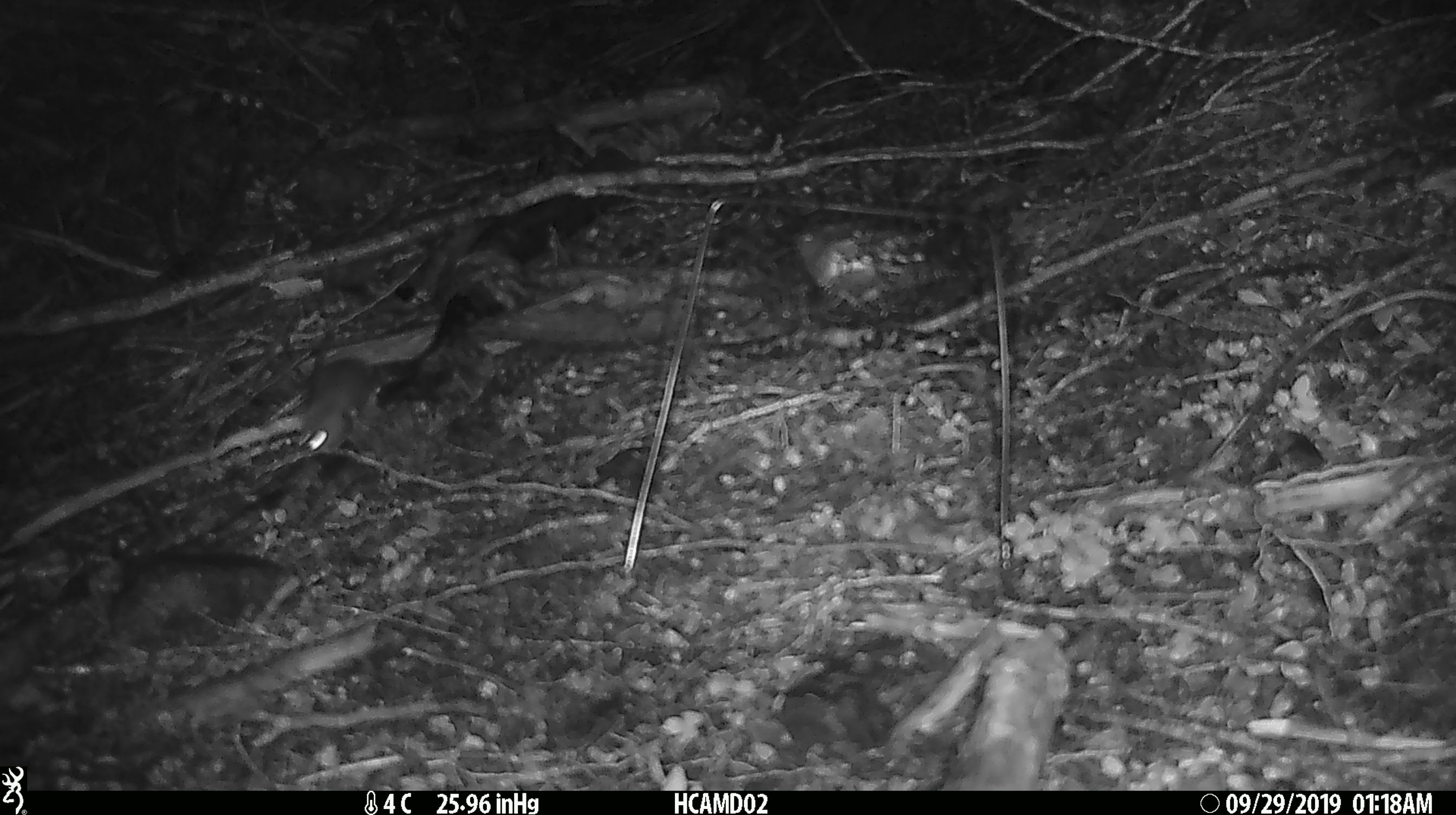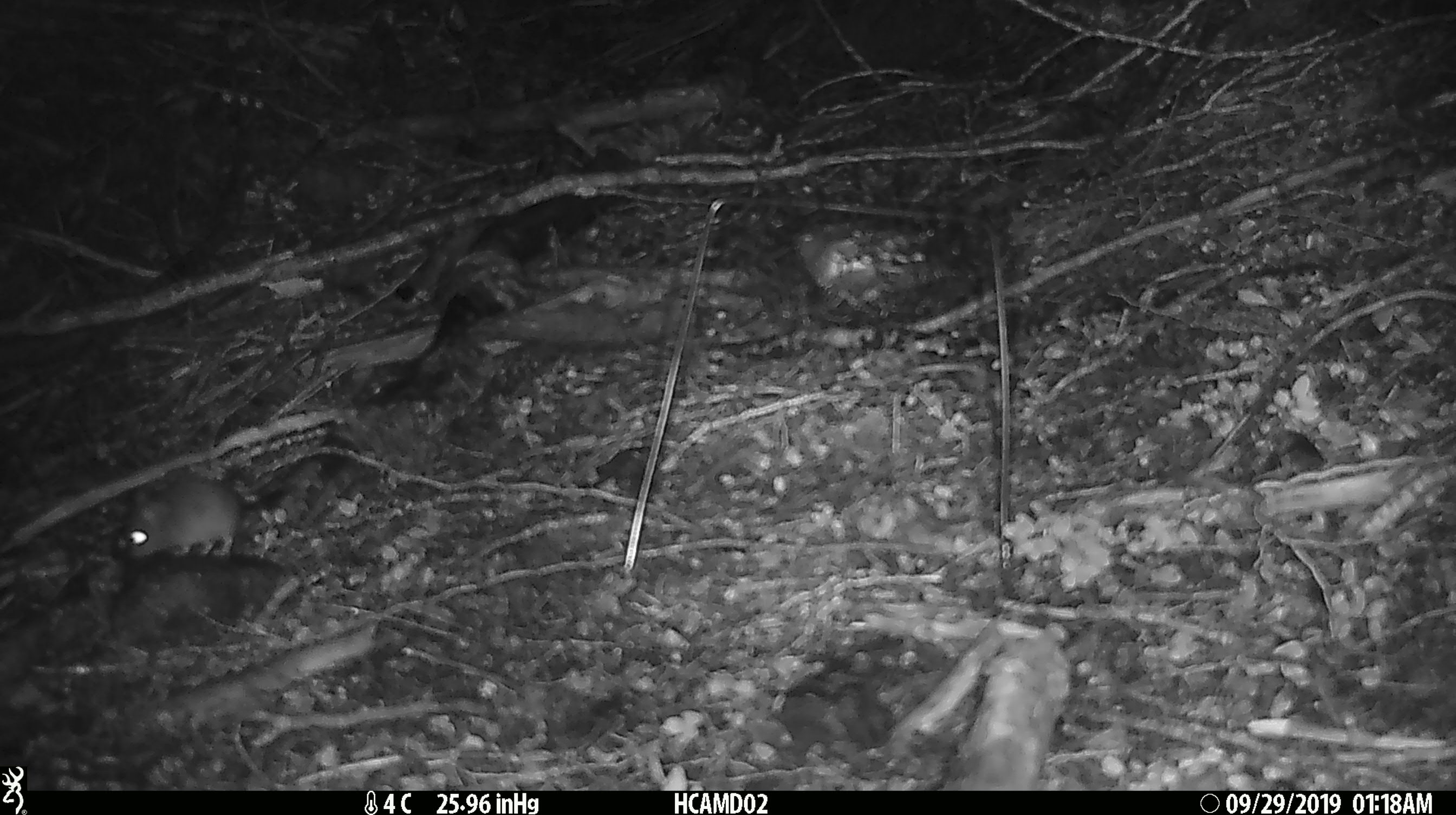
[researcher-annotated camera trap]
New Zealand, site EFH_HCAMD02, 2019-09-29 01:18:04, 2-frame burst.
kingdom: Animalia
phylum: Chordata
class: Mammalia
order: Rodentia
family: Muridae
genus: Mus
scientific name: Mus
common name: mouse